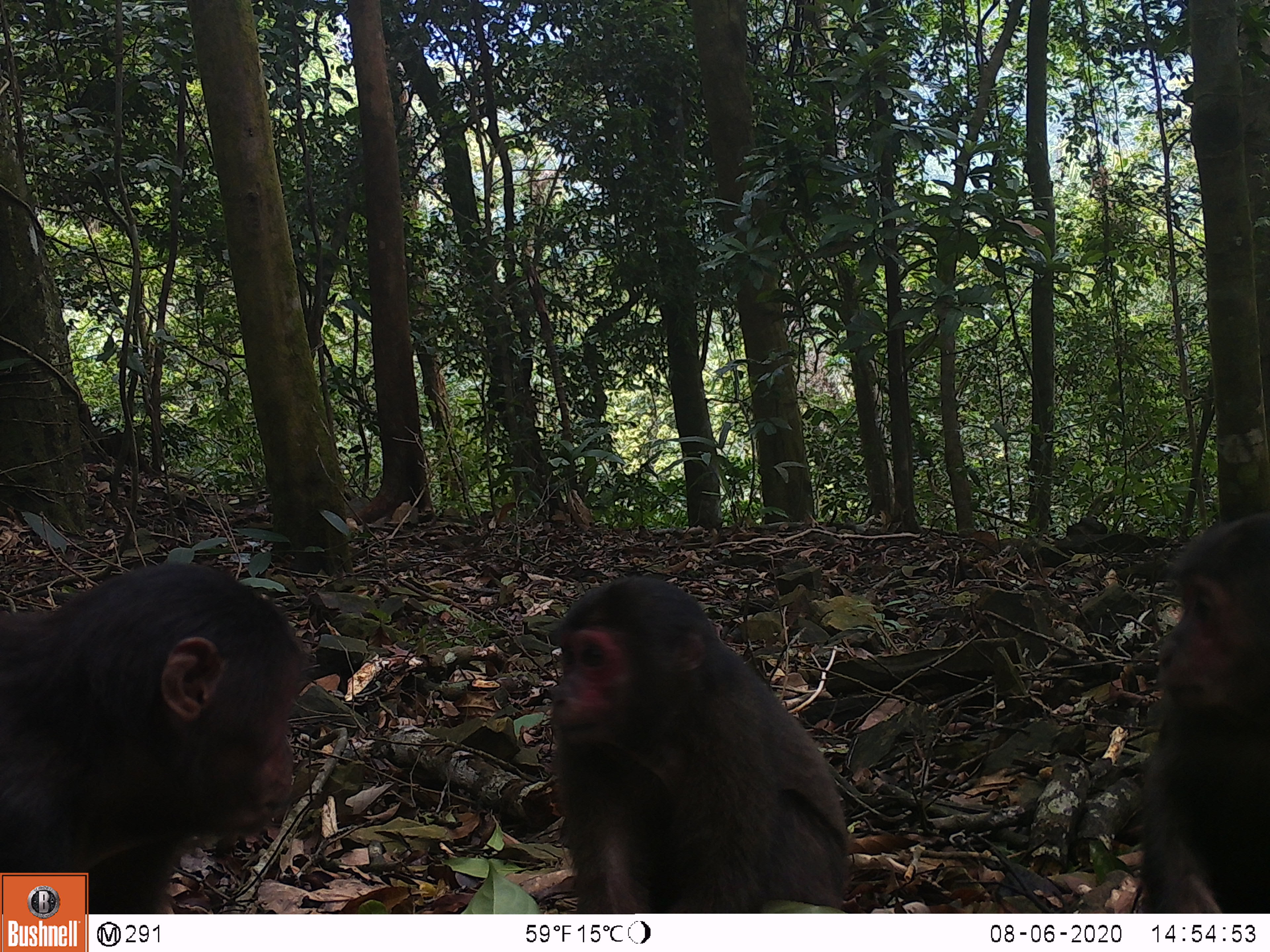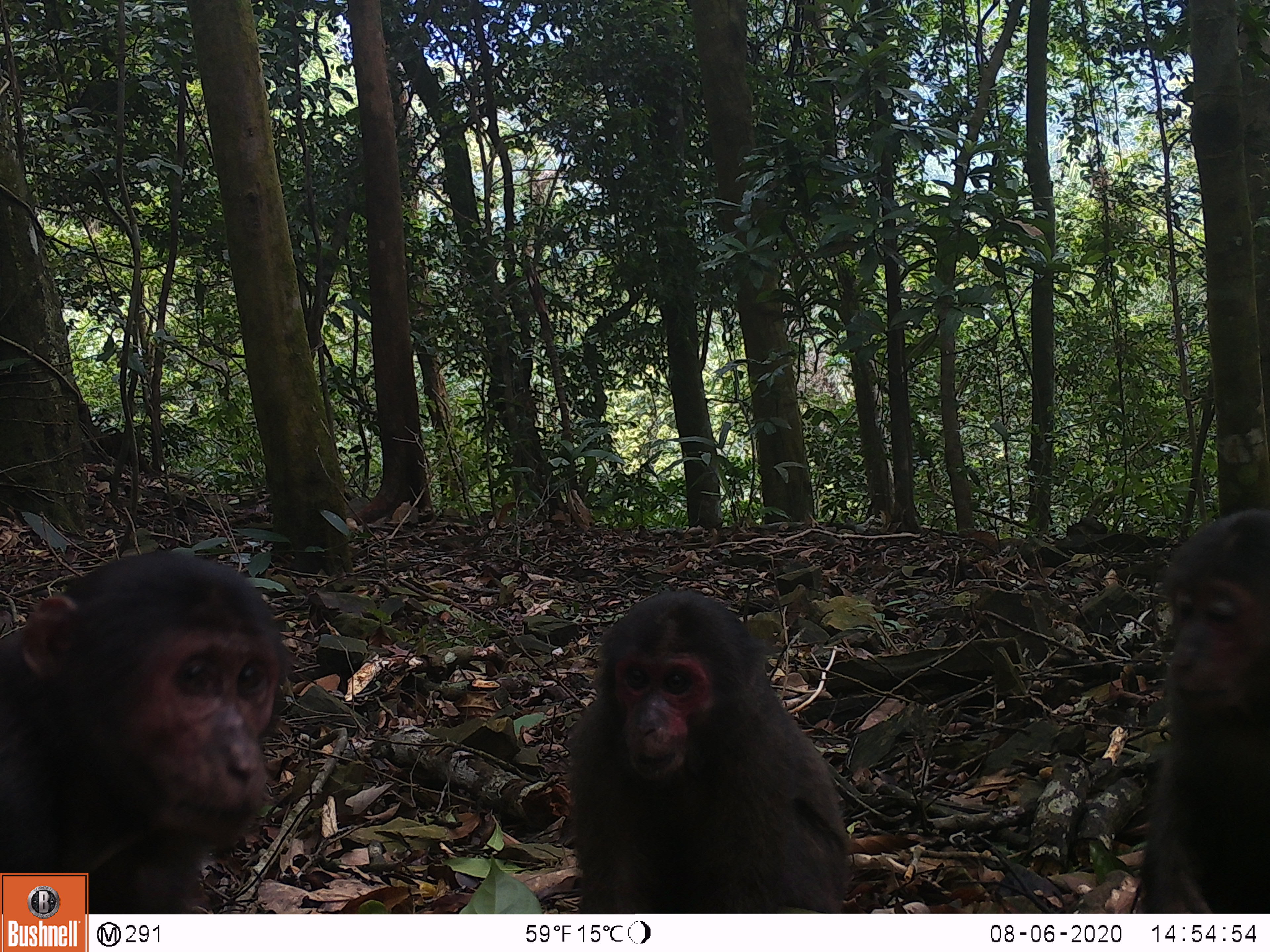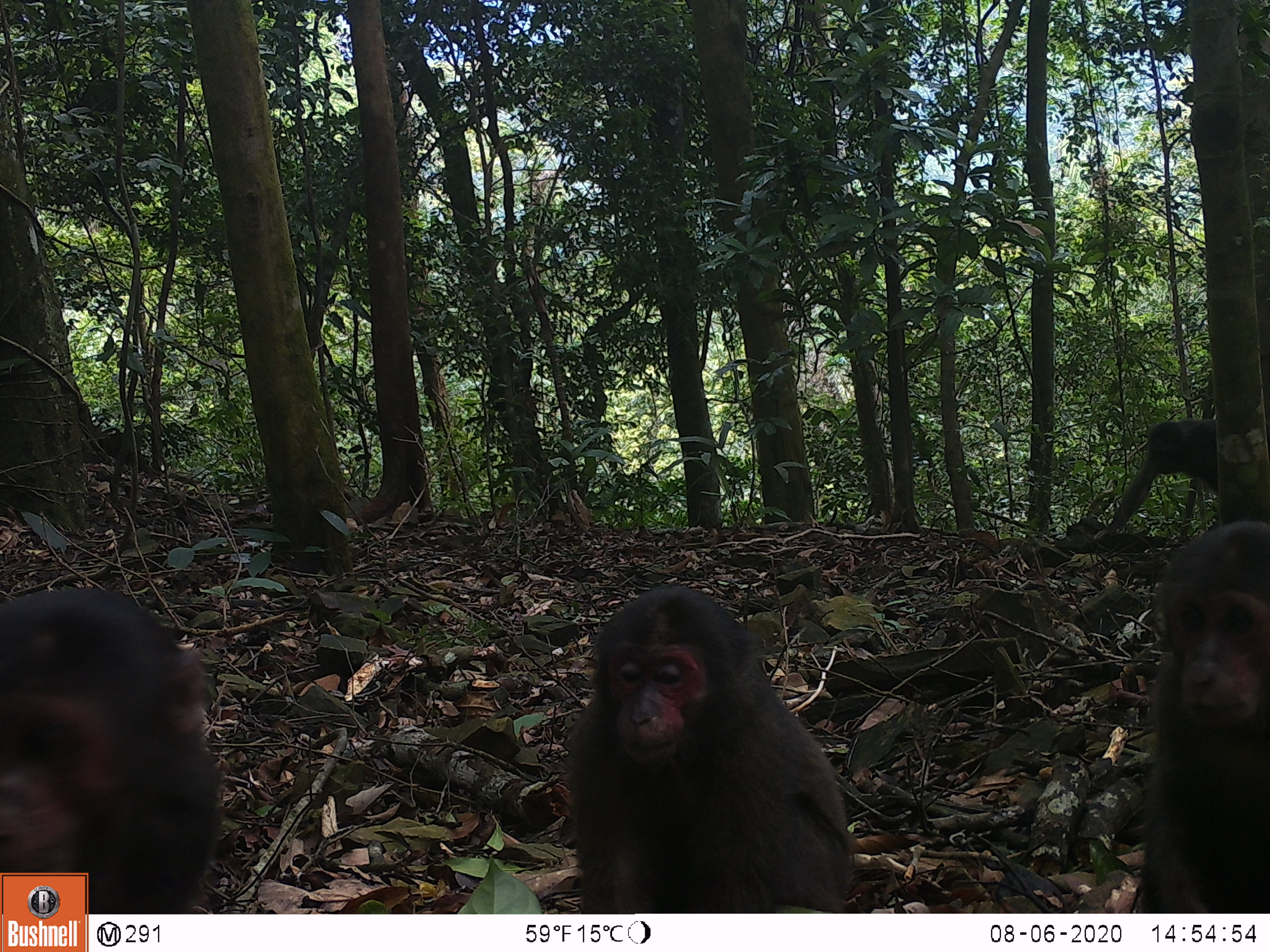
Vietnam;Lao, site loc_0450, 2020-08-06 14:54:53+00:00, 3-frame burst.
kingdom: Animalia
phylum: Chordata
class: Mammalia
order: Primates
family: Cercopithecidae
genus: Macaca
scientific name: Macaca arctoides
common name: stump-tailed macaque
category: stump tailed macaque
Stump tailed macaque (stump-tailed macaque) (Macaca arctoides). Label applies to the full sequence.